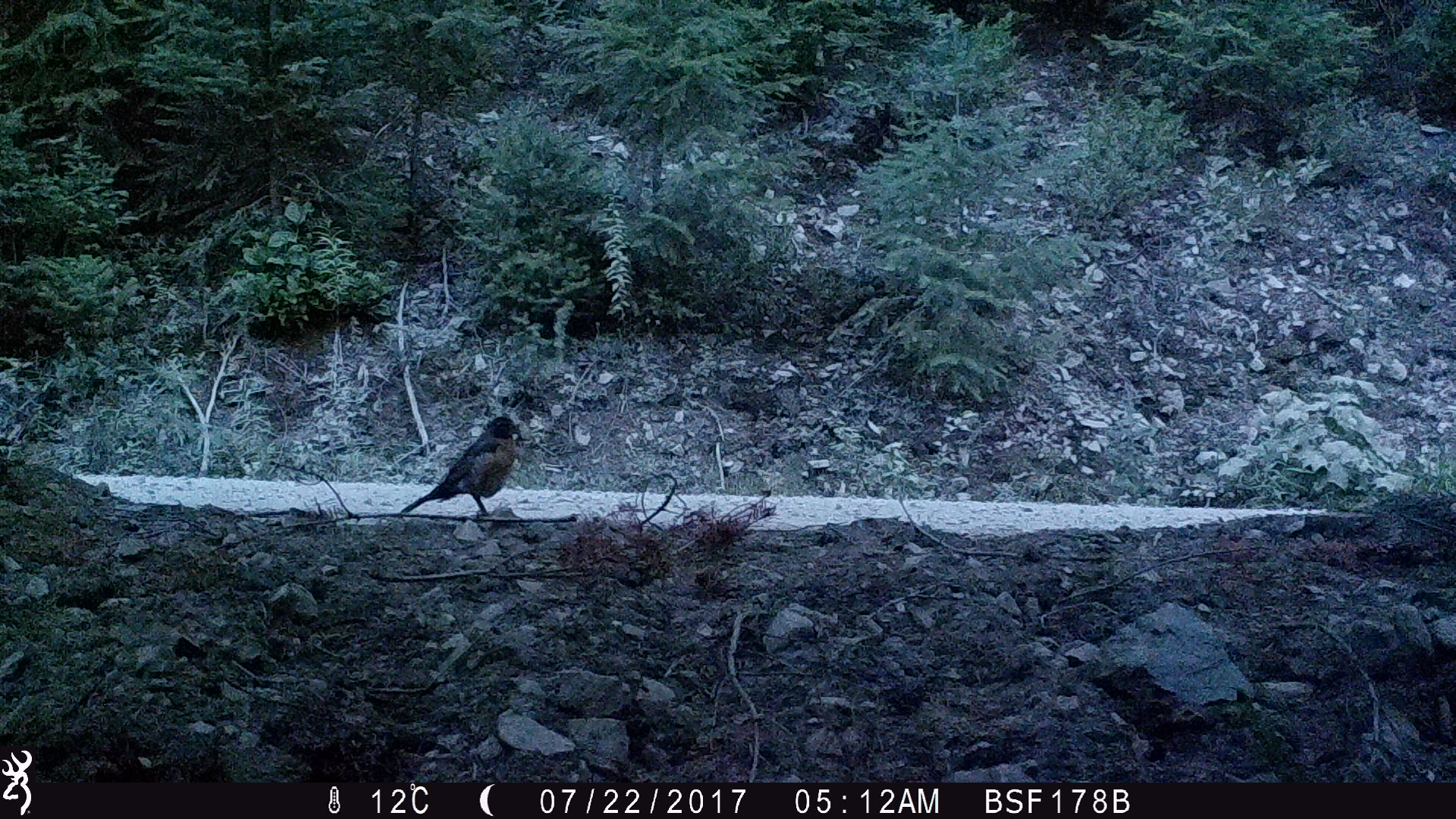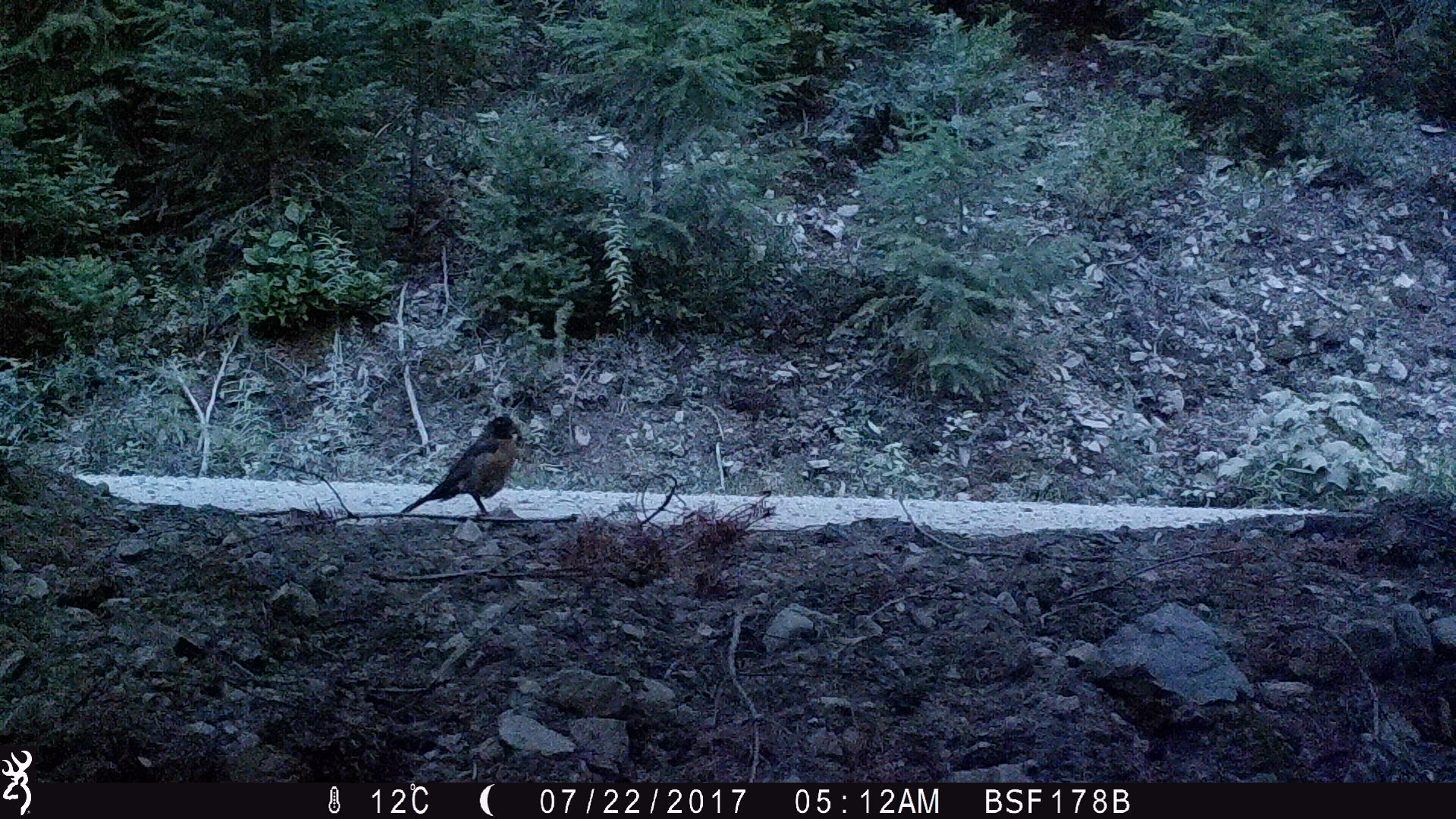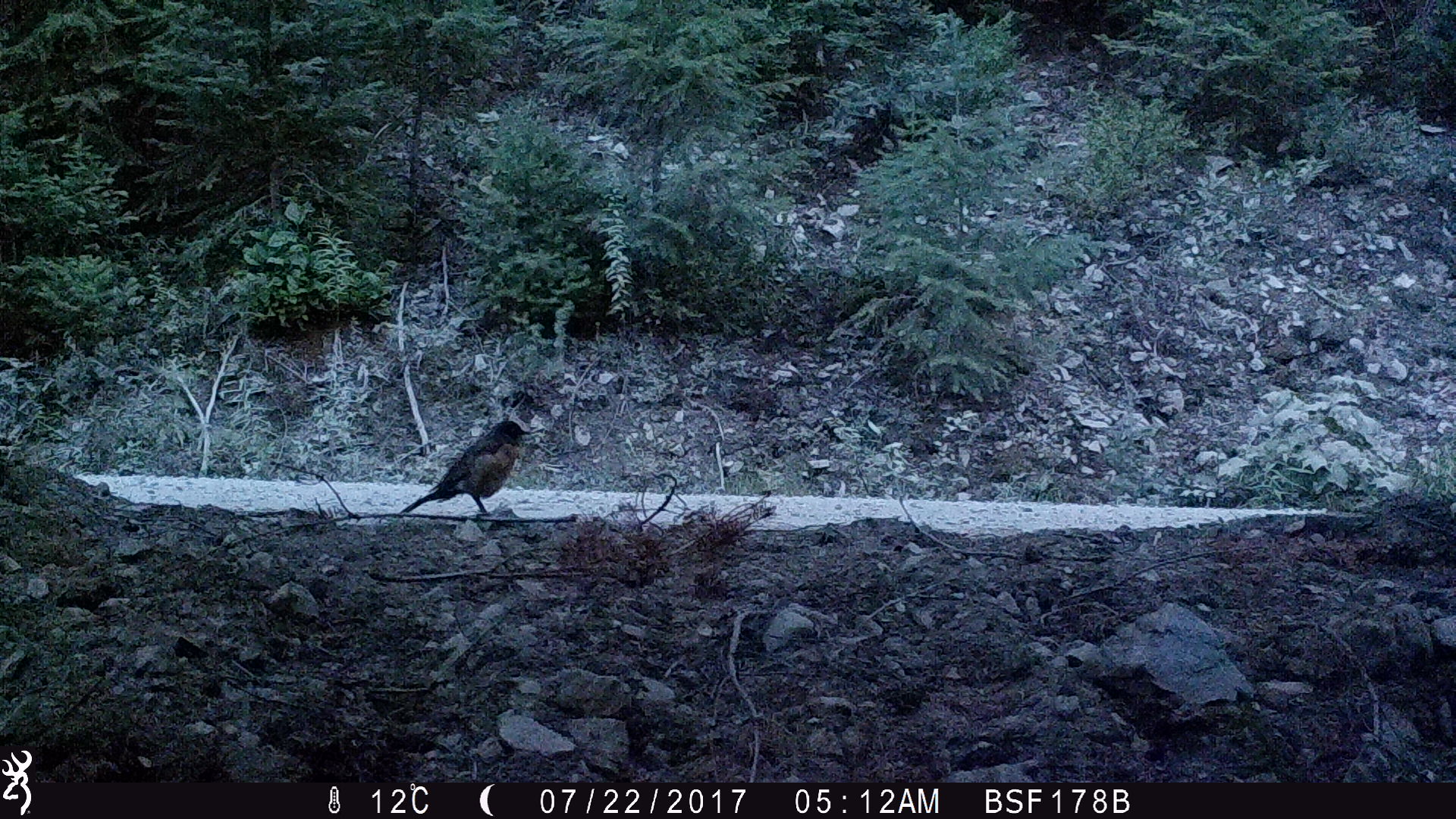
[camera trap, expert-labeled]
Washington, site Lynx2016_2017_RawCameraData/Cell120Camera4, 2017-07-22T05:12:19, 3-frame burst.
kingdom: Animalia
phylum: Chordata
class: Aves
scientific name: Aves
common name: birds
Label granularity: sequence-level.